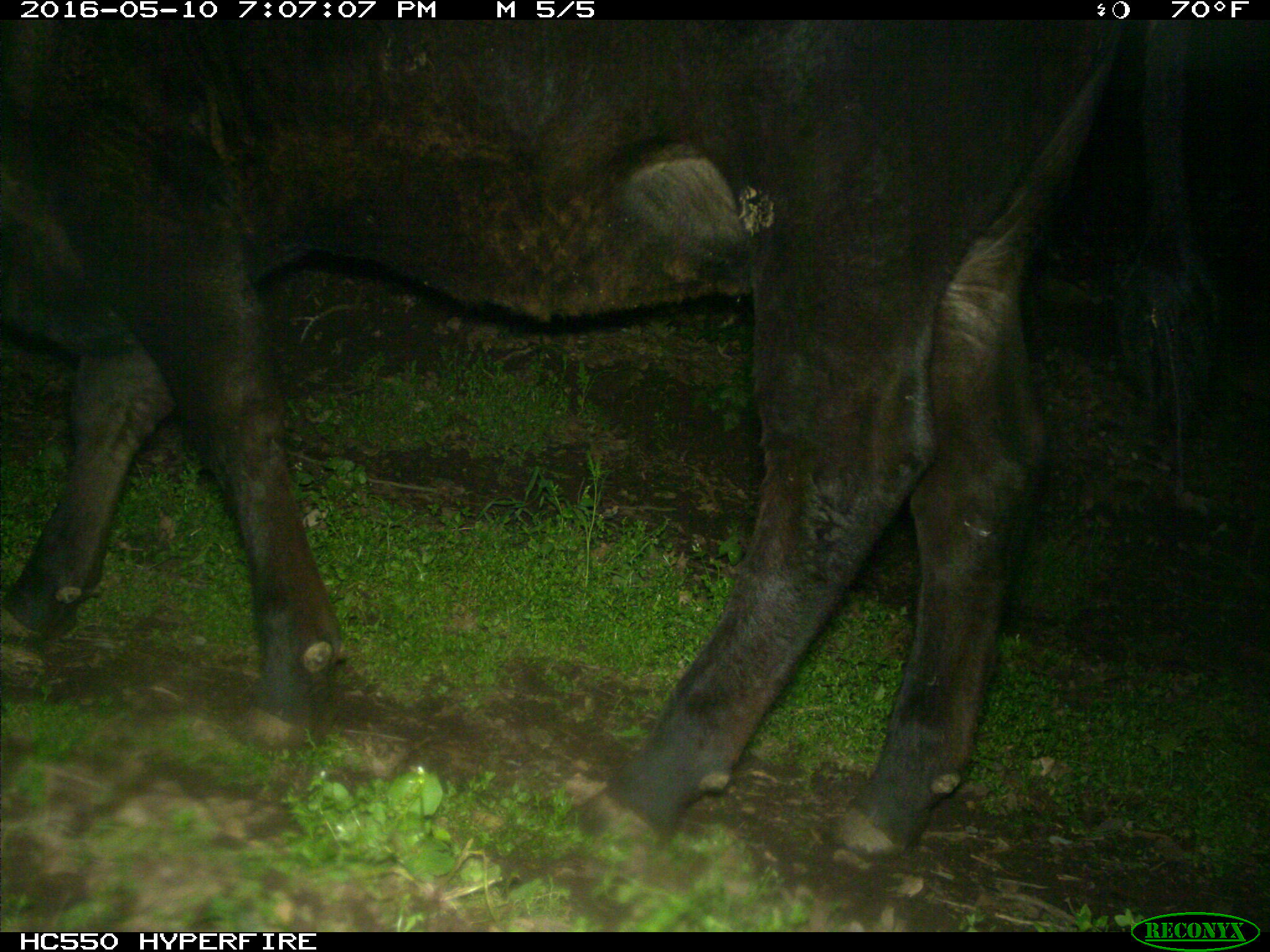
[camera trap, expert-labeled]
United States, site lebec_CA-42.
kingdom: Animalia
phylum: Chordata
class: Mammalia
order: Artiodactyla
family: Bovidae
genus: Bos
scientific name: Bos taurus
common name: domestic cow